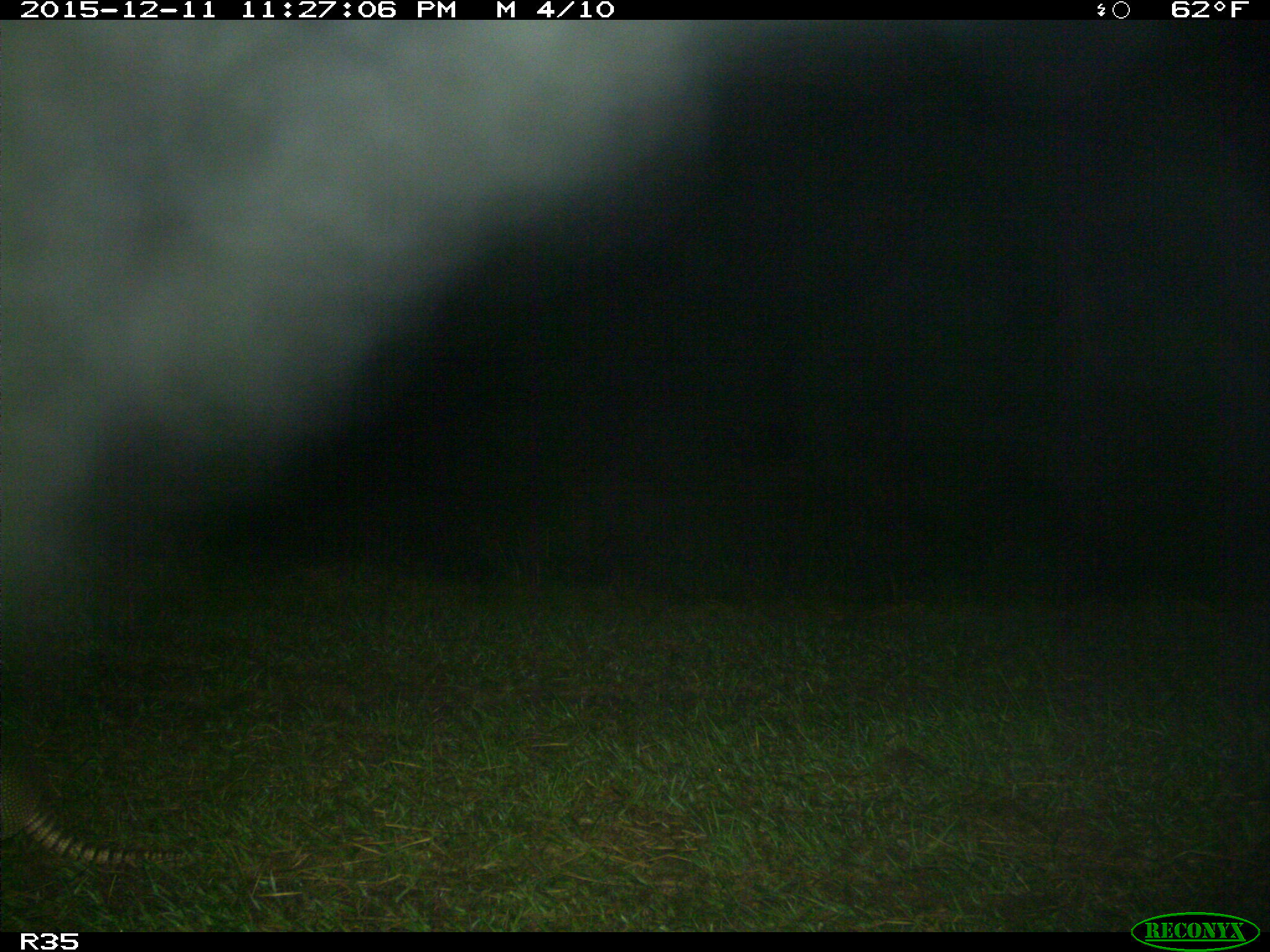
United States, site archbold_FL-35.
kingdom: Animalia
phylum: Chordata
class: Mammalia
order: Cingulata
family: Dasypodidae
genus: Dasypus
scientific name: Dasypus novemcinctus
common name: nine-banded armadillo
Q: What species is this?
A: Dasypus novemcinctus (nine-banded armadillo).